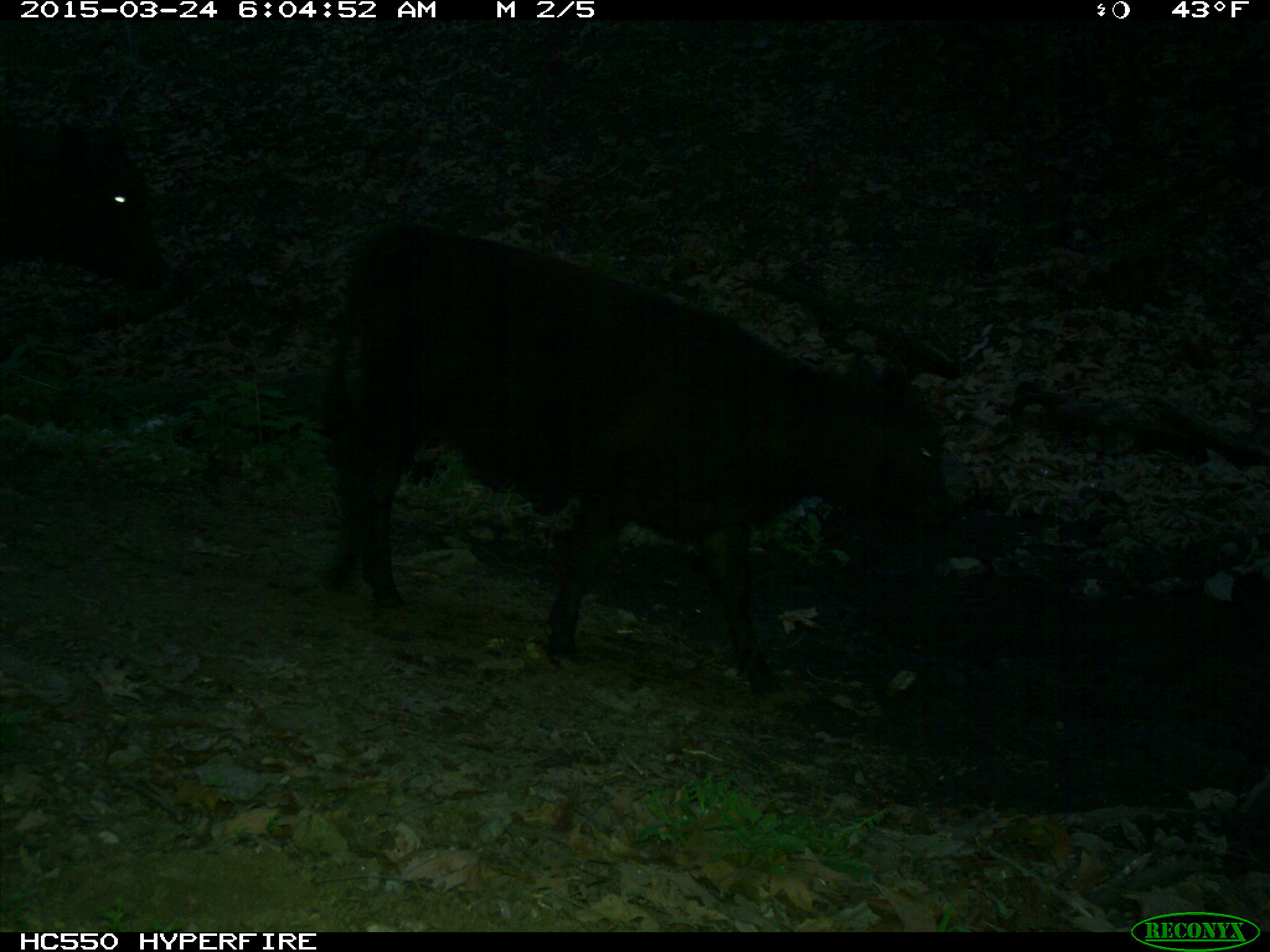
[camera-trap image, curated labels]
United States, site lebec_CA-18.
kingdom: Animalia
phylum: Chordata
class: Mammalia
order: Artiodactyla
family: Bovidae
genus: Bos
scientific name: Bos taurus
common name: domestic cow